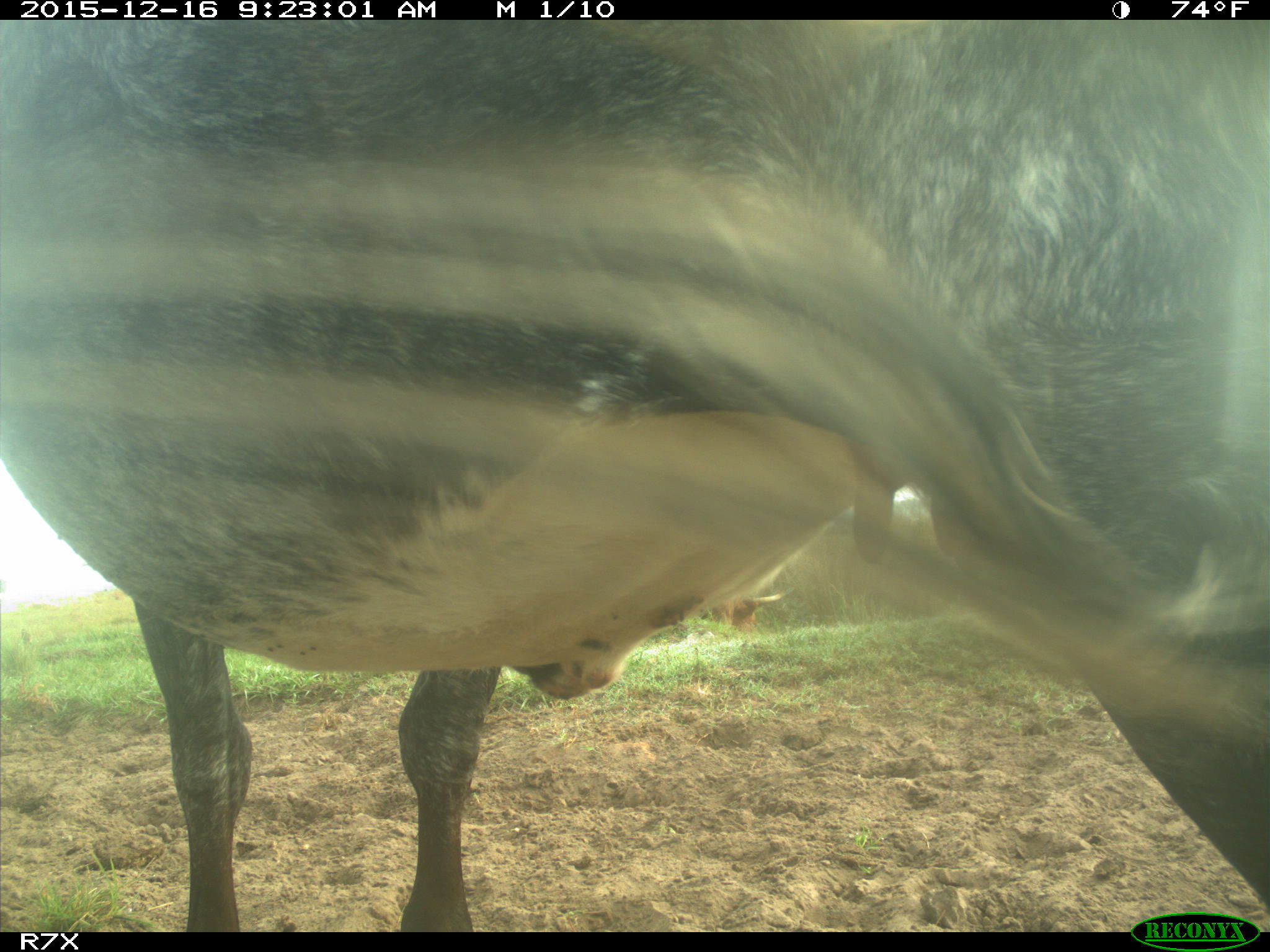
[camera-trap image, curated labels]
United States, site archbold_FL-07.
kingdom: Animalia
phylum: Chordata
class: Mammalia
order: Artiodactyla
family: Bovidae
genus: Bos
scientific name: Bos taurus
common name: domestic cow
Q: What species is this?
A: Bos taurus (domestic cow).